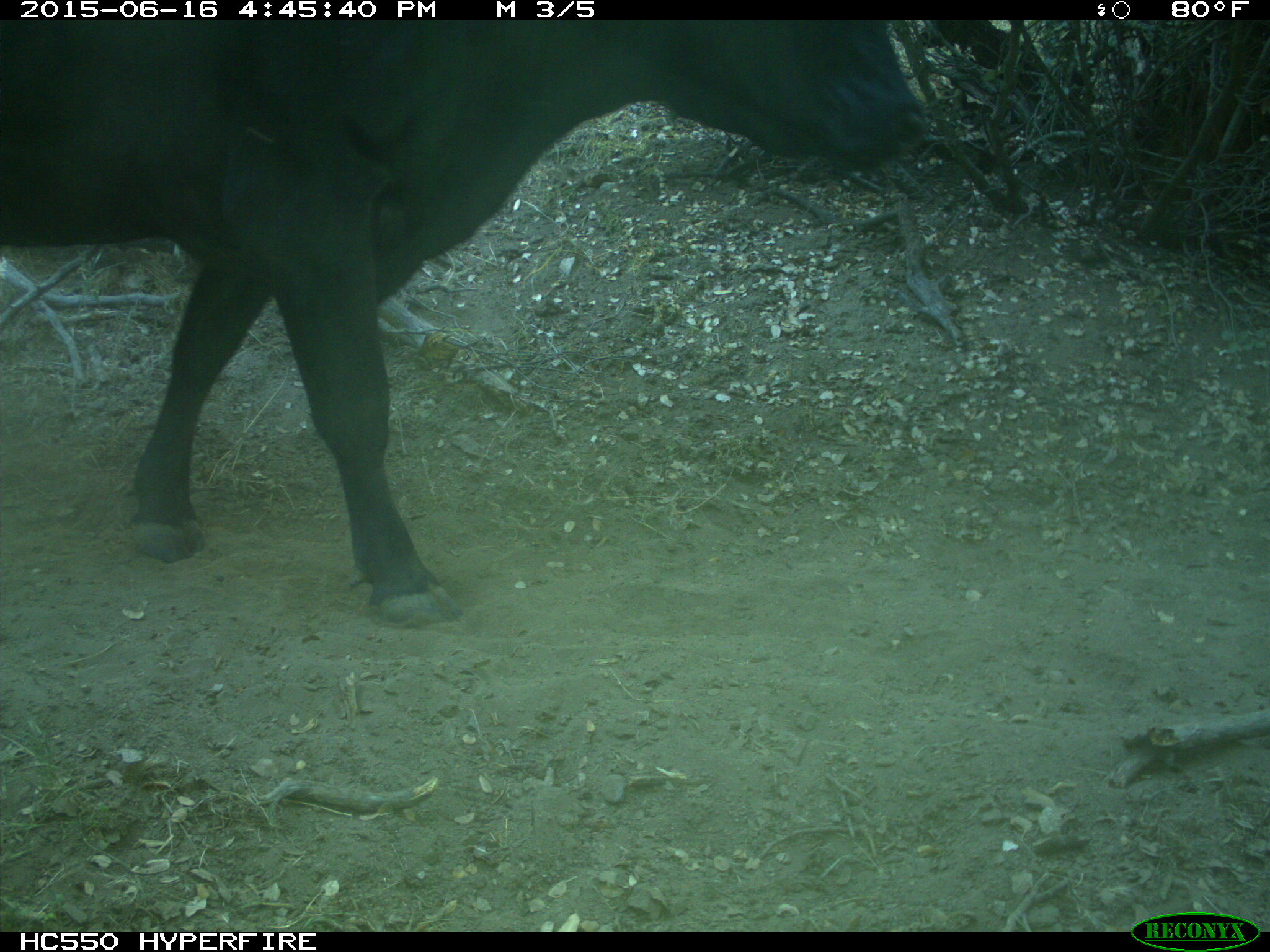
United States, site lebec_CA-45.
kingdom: Animalia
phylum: Chordata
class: Mammalia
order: Artiodactyla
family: Bovidae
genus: Bos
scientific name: Bos taurus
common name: domestic cow